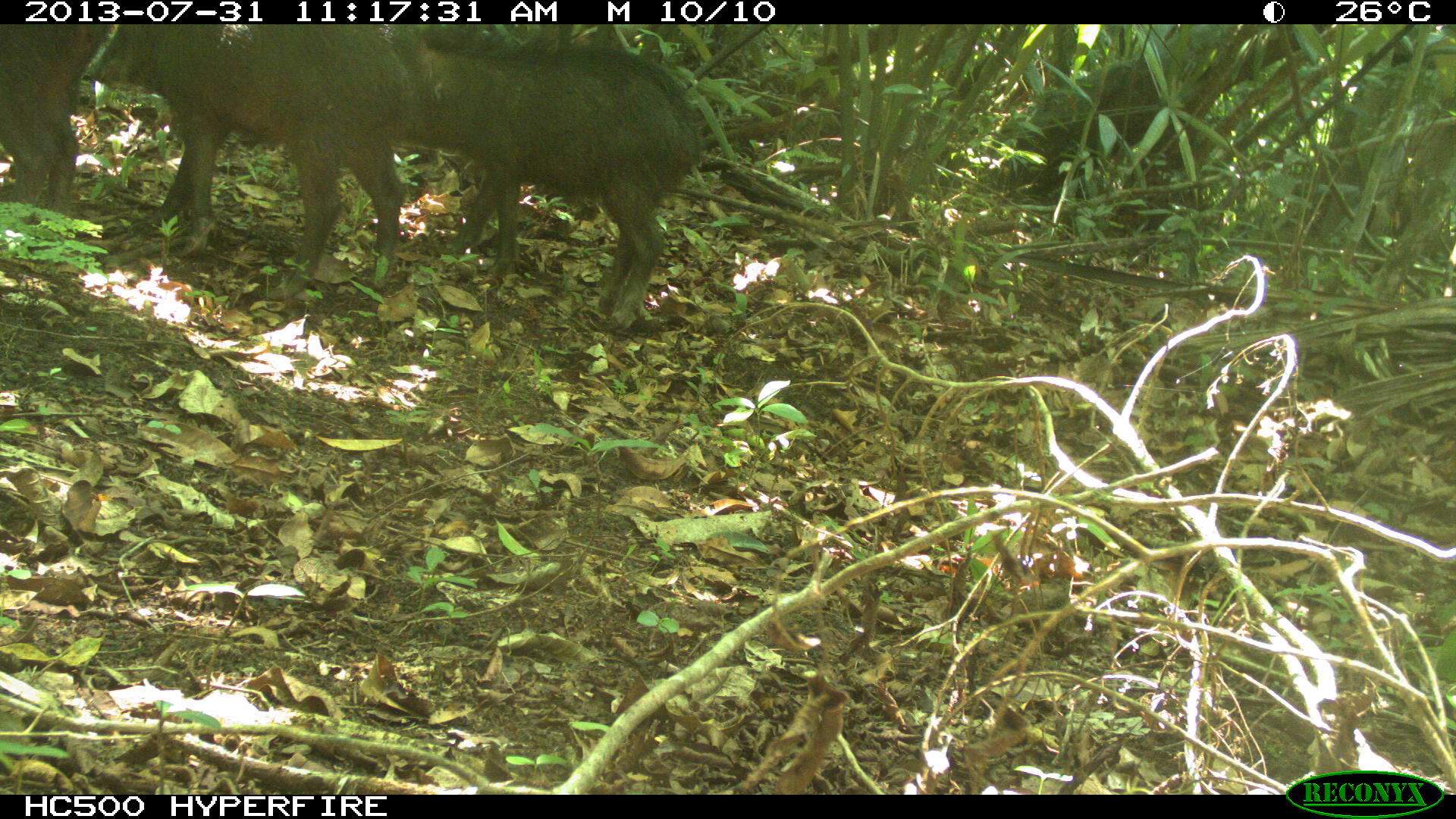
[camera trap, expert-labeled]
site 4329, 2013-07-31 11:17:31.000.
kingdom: Animalia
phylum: Chordata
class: Mammalia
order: Artiodactyla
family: Tayassuidae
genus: Tayassu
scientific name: Tayassu pecari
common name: white-lipped peccary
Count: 3.